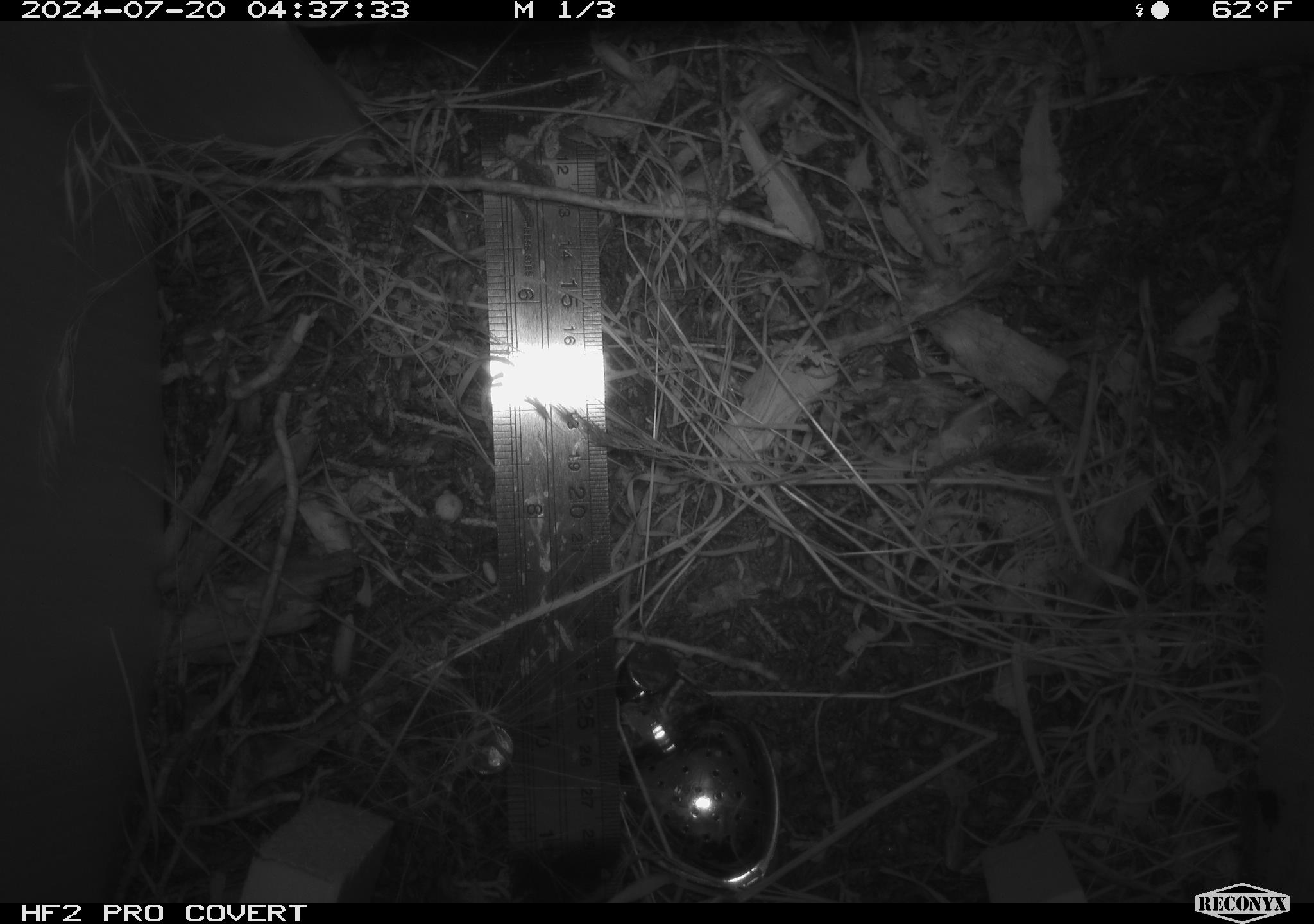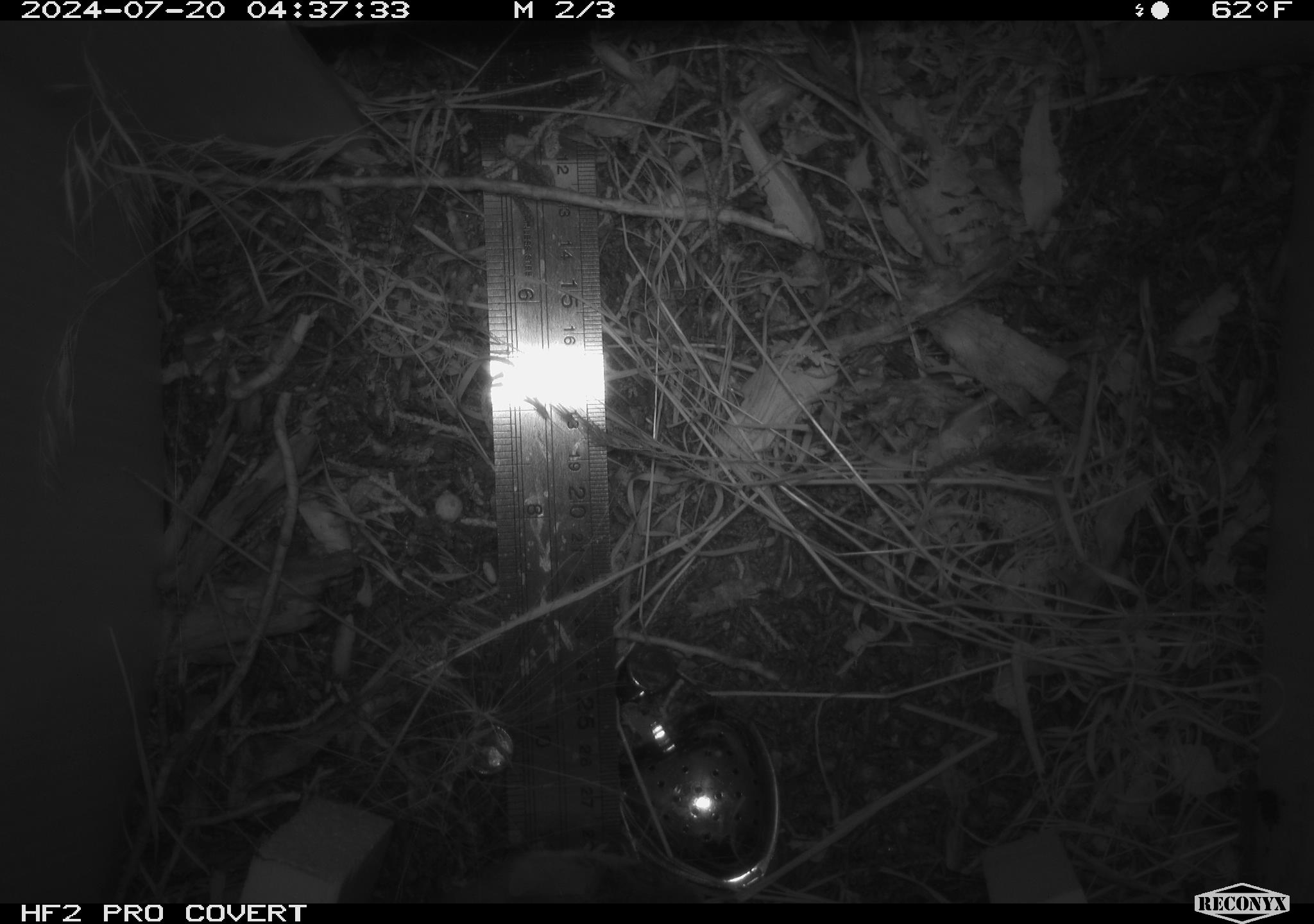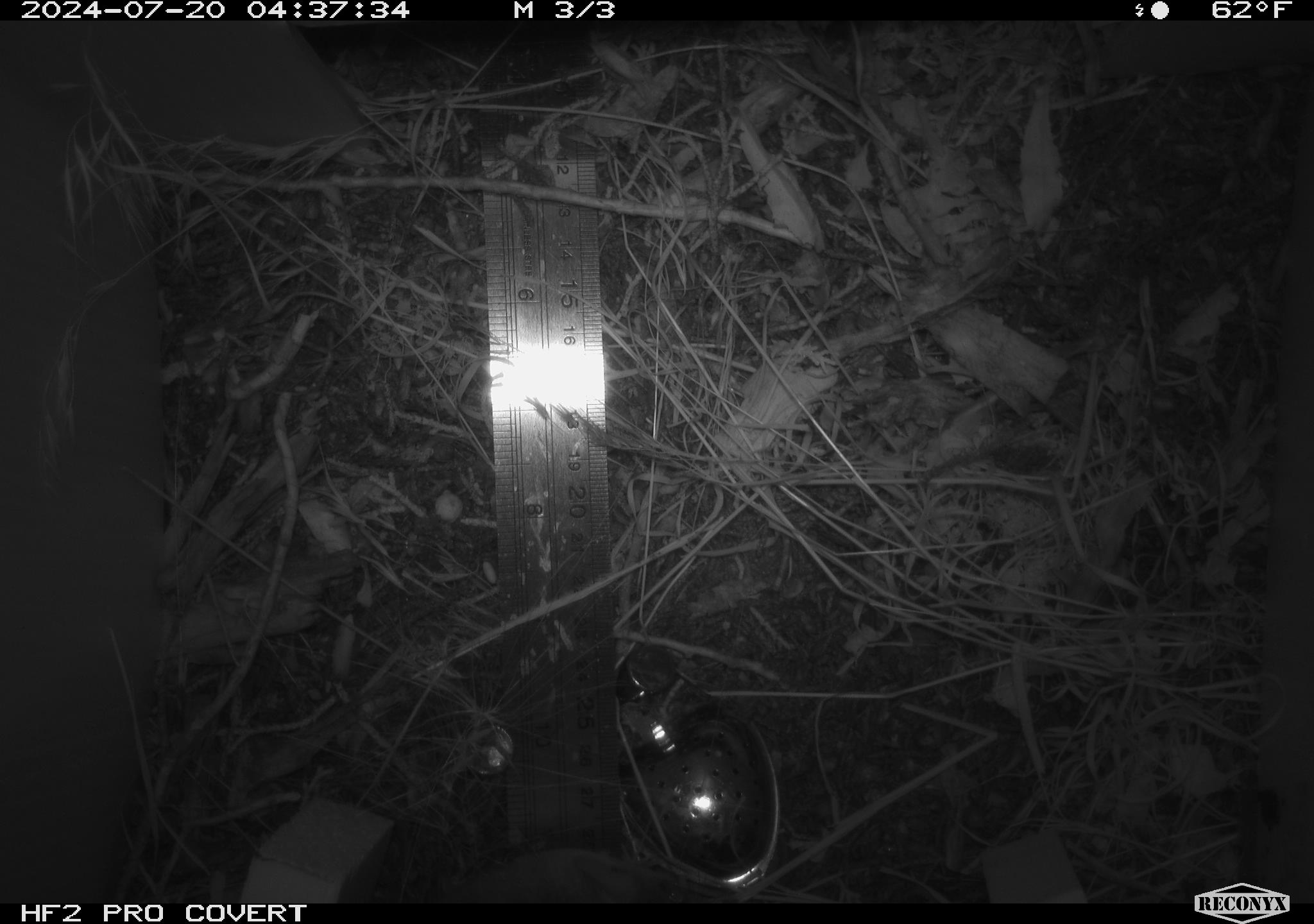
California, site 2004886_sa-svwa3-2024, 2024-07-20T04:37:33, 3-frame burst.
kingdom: Animalia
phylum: Chordata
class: Mammalia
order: Rodentia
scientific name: Rodentia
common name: mouse species